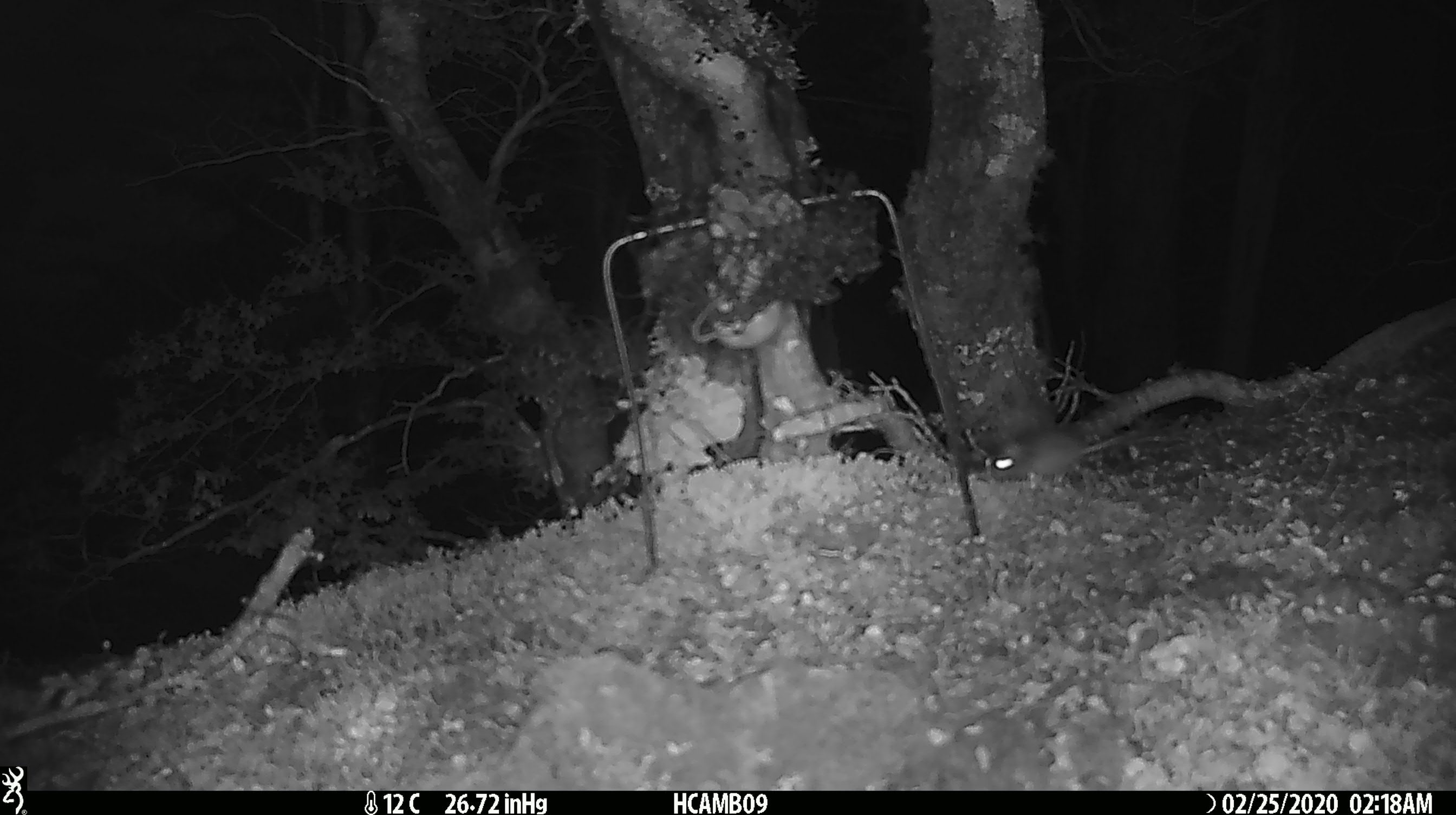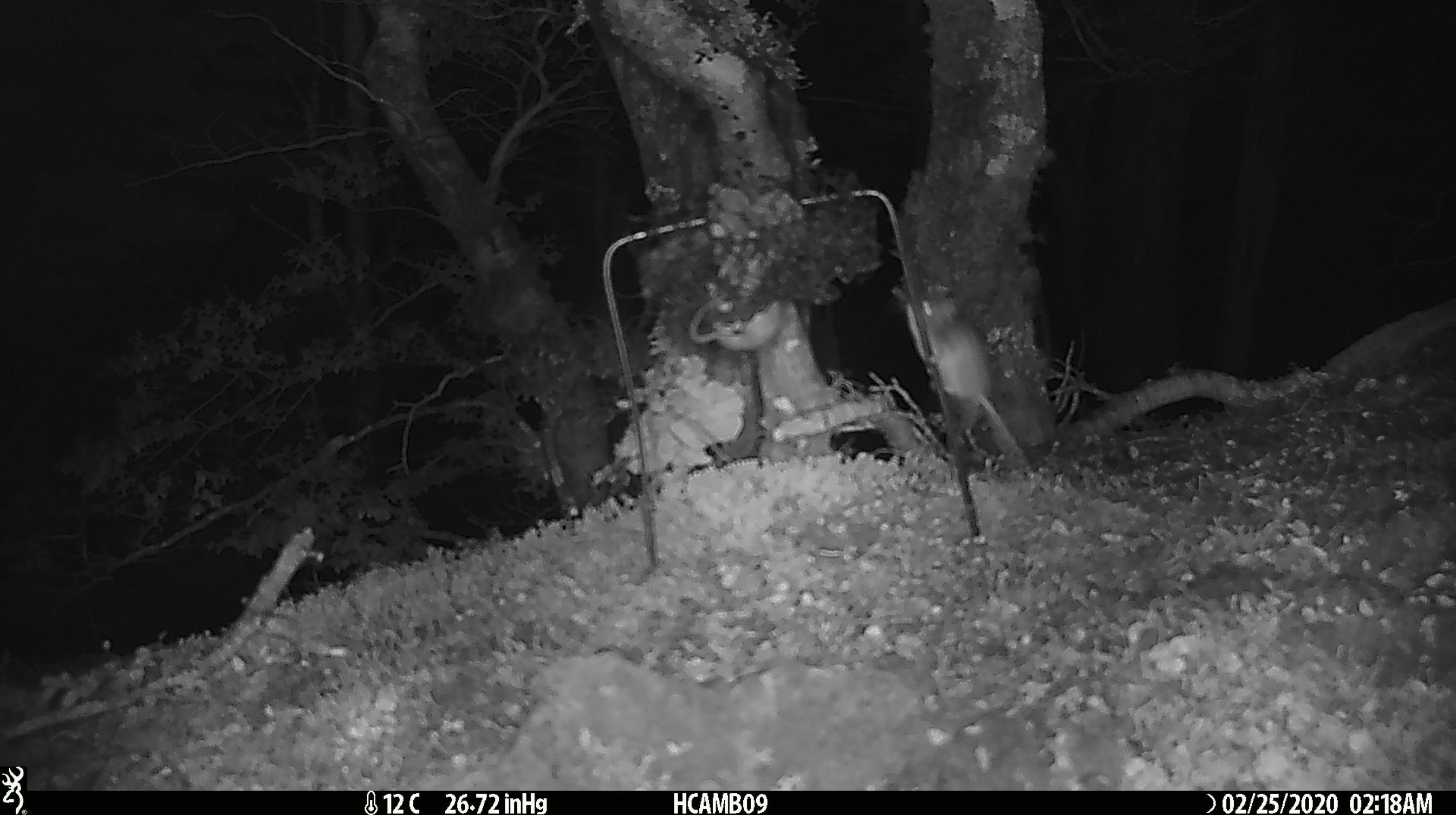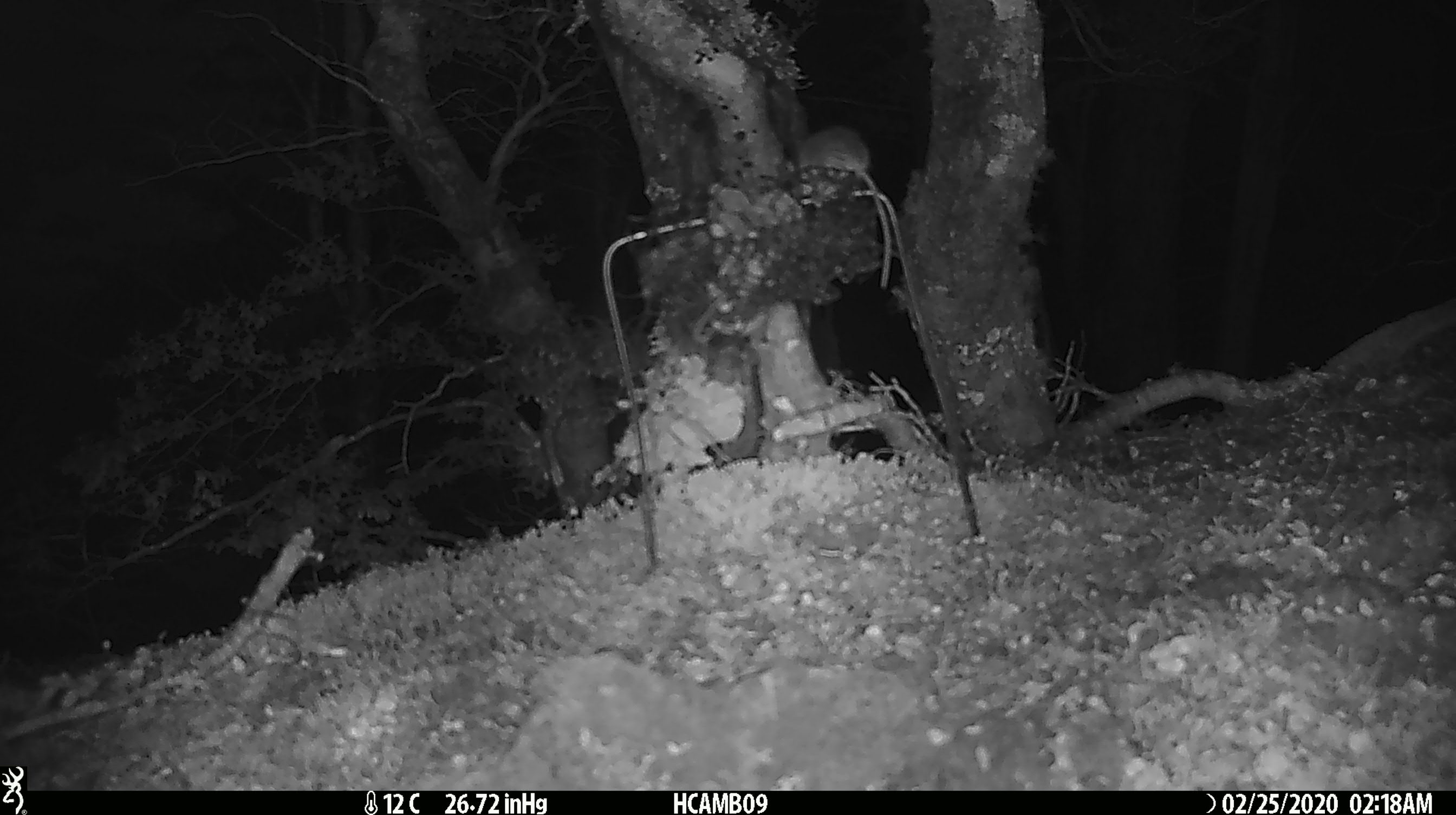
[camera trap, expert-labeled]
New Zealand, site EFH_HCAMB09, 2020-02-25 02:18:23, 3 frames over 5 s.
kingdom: Animalia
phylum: Chordata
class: Mammalia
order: Rodentia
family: Muridae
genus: Mus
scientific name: Mus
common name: mouse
Mouse (Mus).